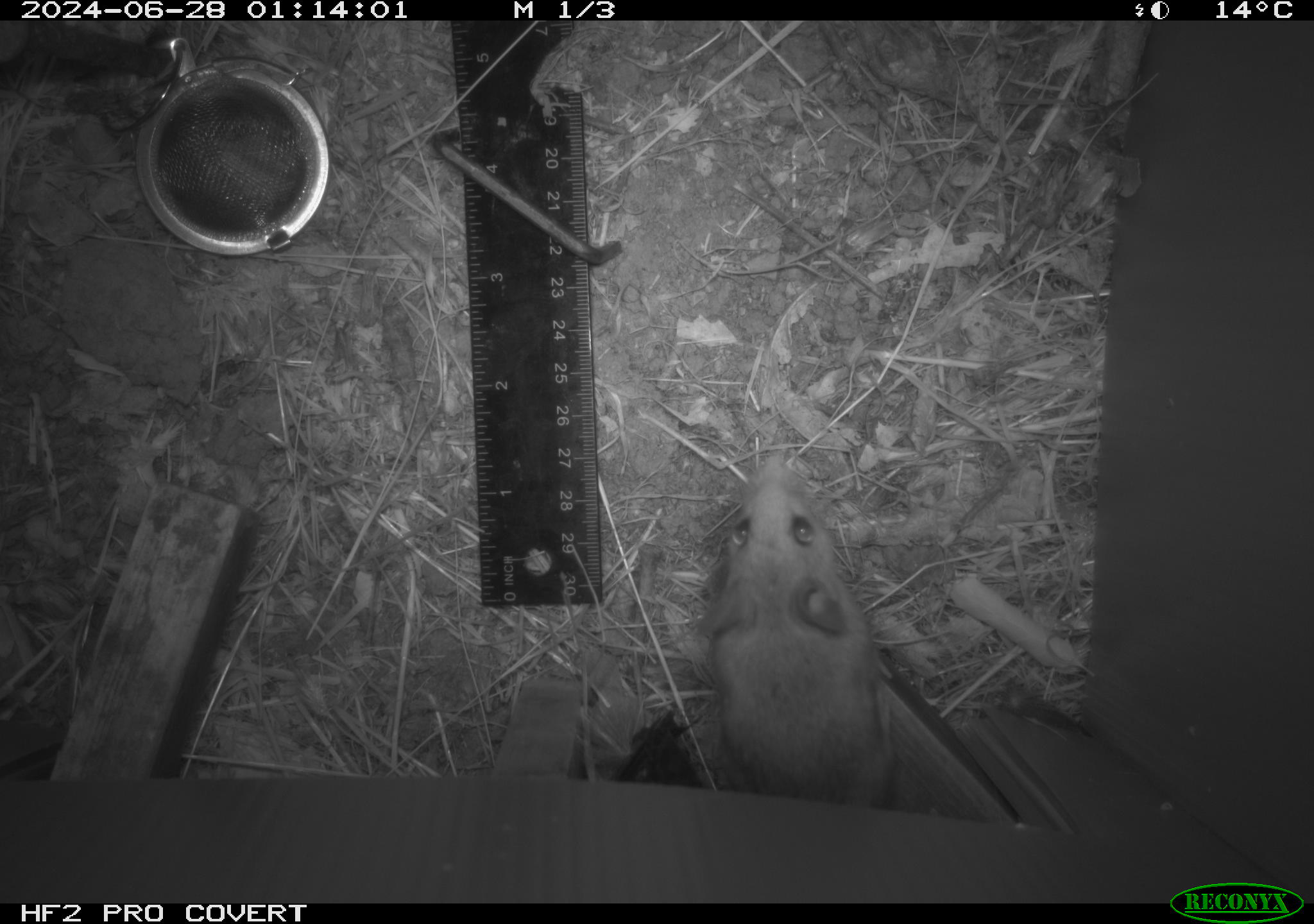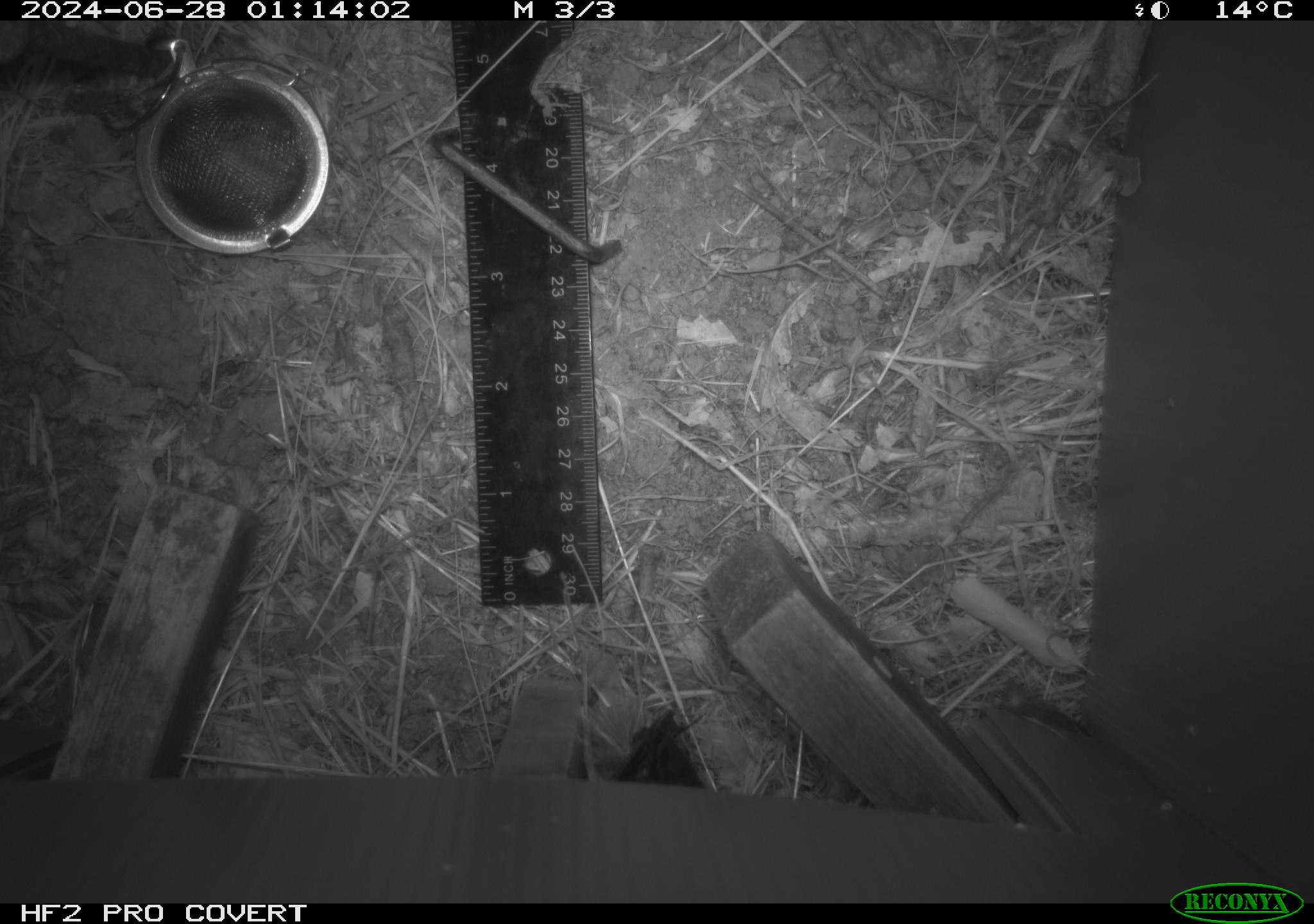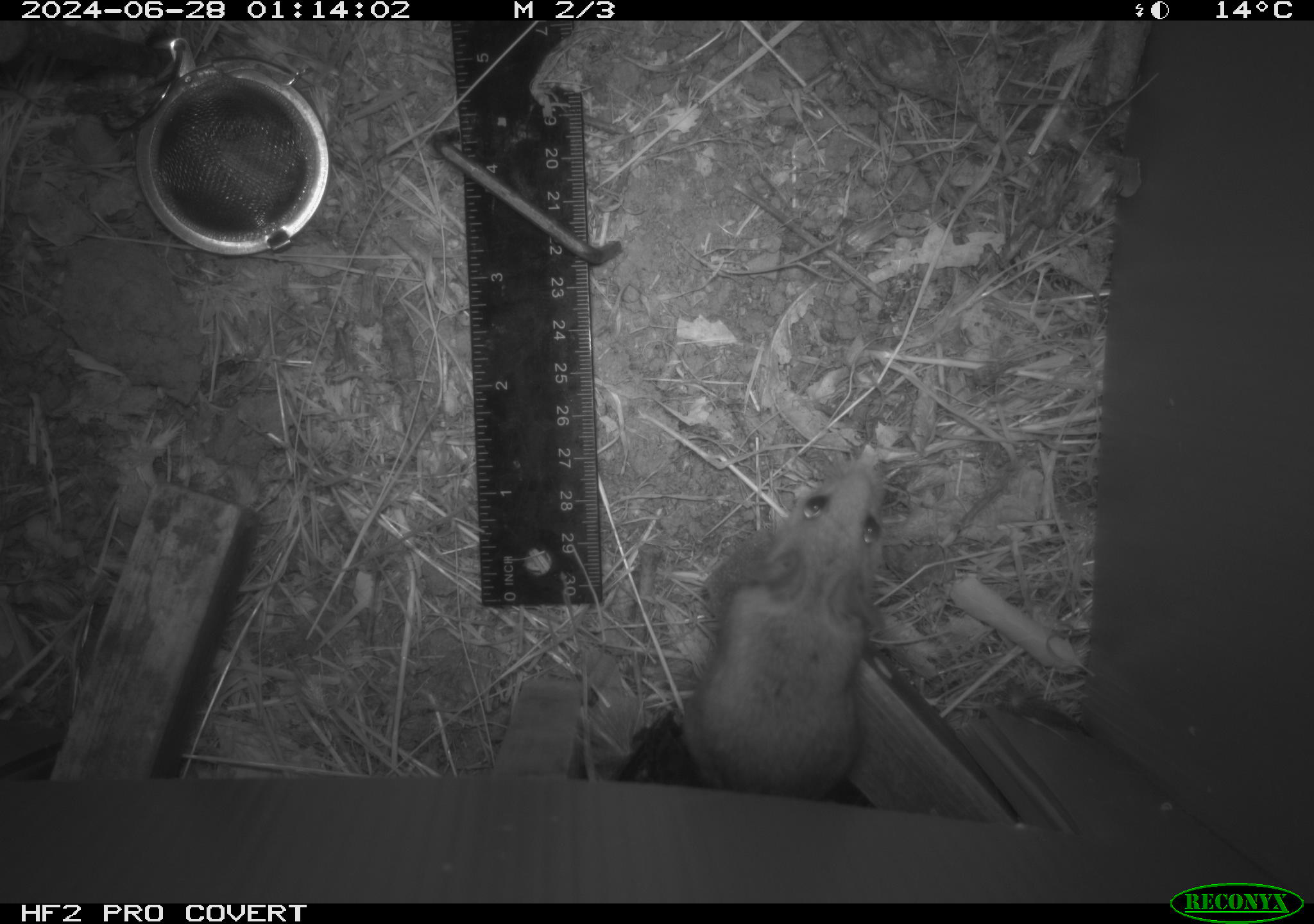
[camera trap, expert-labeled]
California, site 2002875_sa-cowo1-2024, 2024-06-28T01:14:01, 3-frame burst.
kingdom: Animalia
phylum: Chordata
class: Mammalia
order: Rodentia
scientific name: Rodentia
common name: rodent